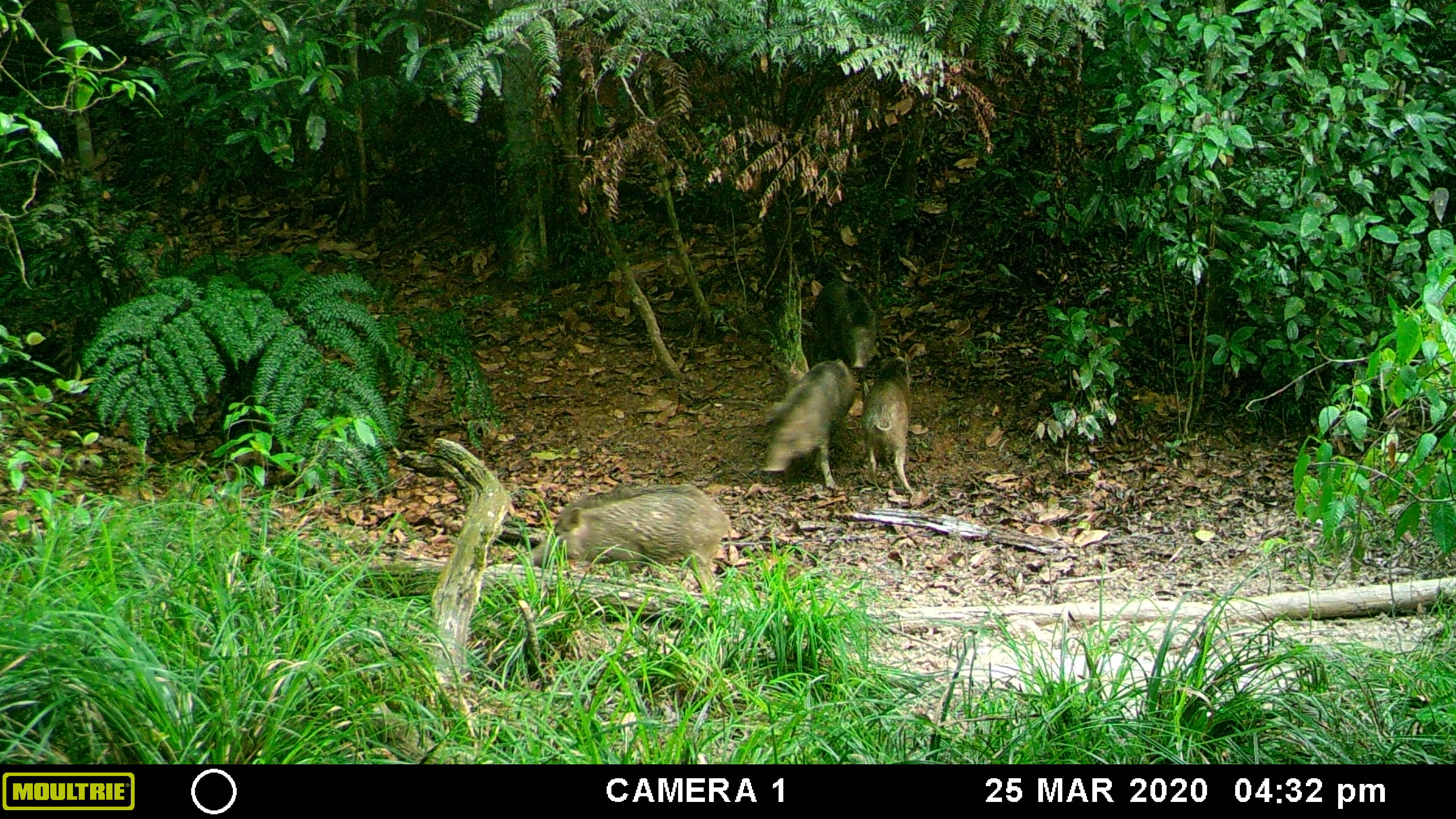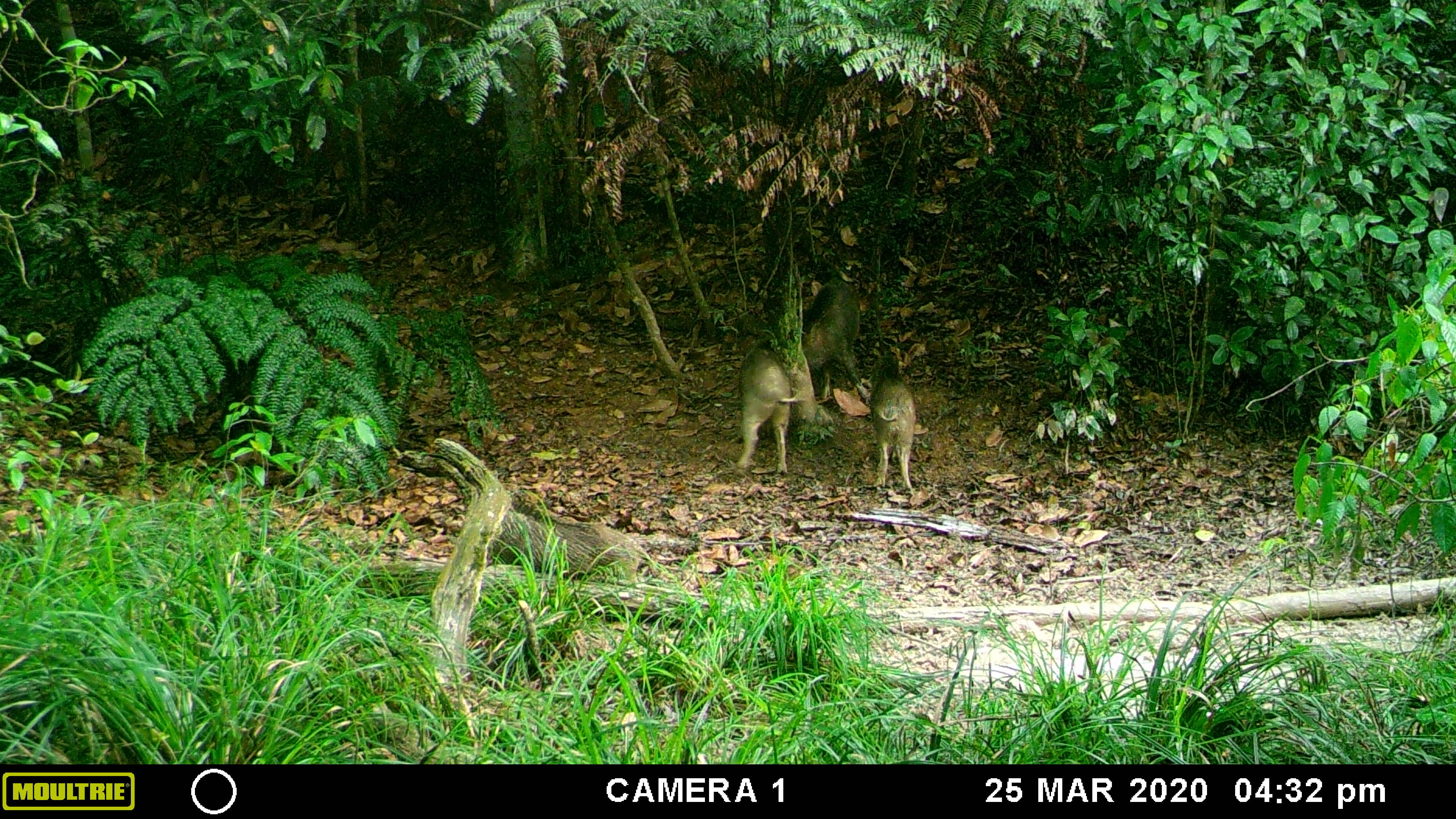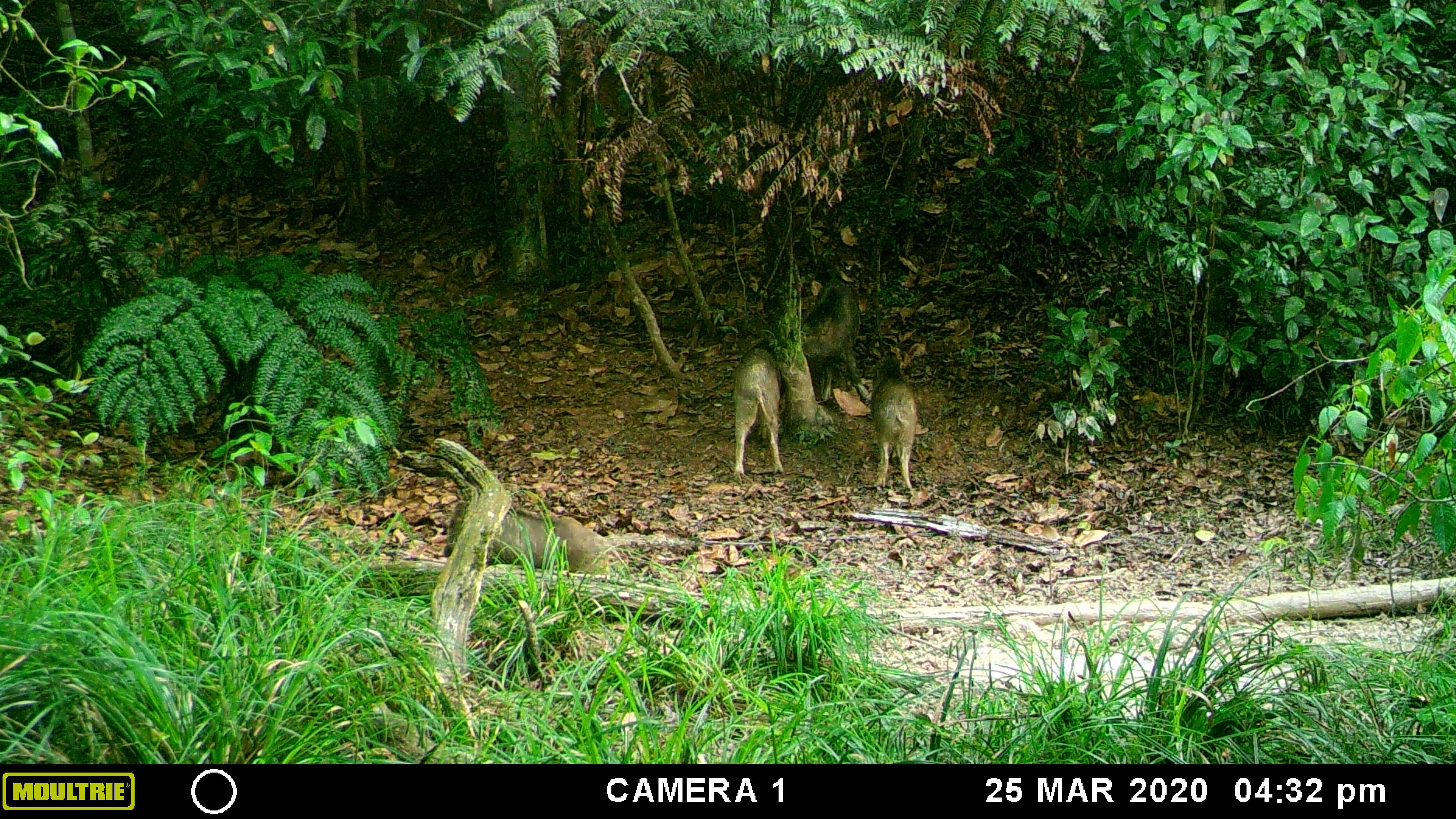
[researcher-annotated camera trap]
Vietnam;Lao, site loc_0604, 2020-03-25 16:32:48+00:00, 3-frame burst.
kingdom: Animalia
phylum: Chordata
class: Mammalia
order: Artiodactyla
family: Suidae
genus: Sus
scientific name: Sus scrofa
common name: eurasian wild pig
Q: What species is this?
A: Eurasian wild pig (Sus scrofa).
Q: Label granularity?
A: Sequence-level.